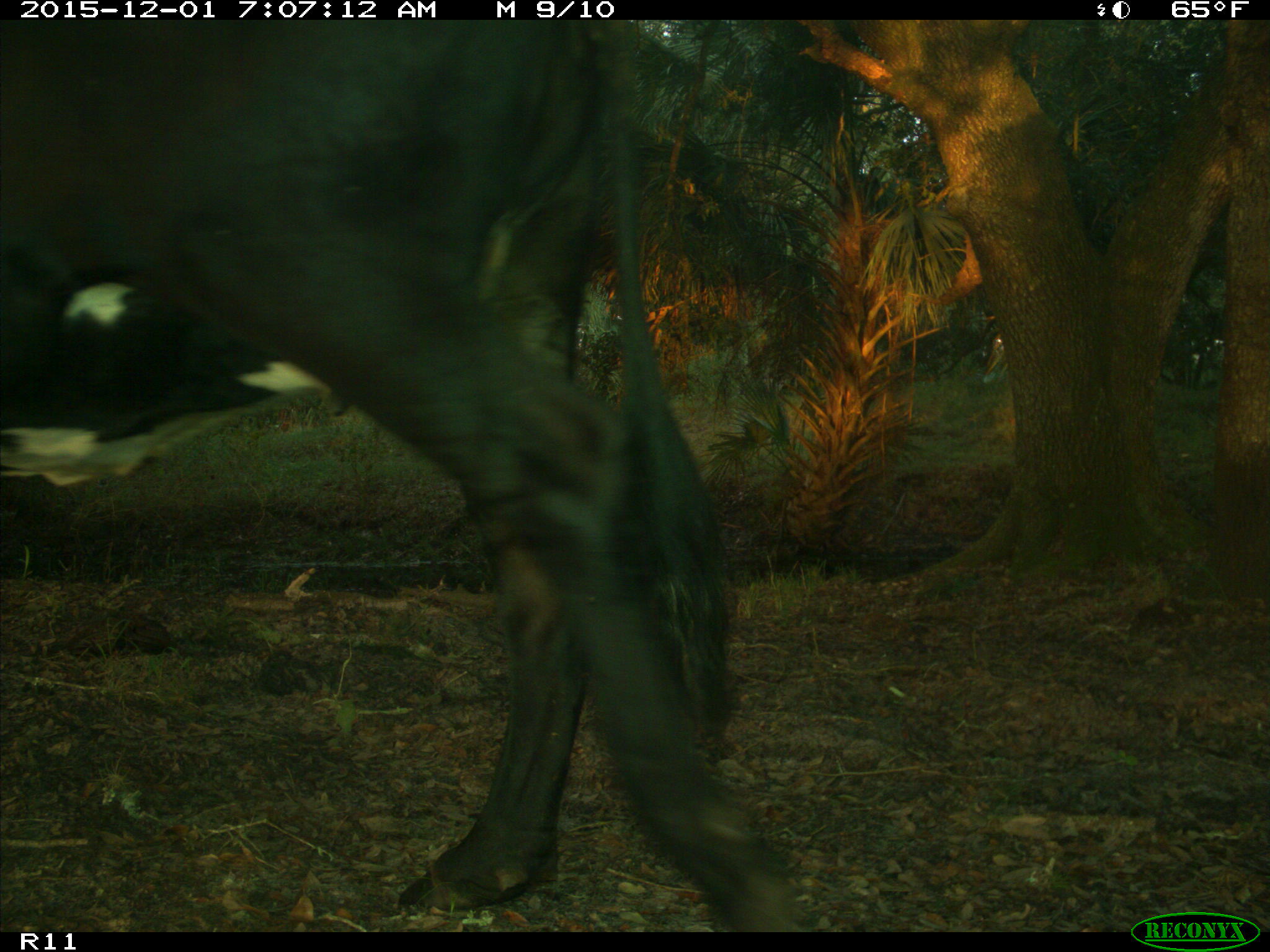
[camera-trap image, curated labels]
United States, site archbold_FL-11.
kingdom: Animalia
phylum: Chordata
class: Mammalia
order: Artiodactyla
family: Bovidae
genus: Bos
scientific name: Bos taurus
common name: domestic cow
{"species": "Bos taurus (domestic cow)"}